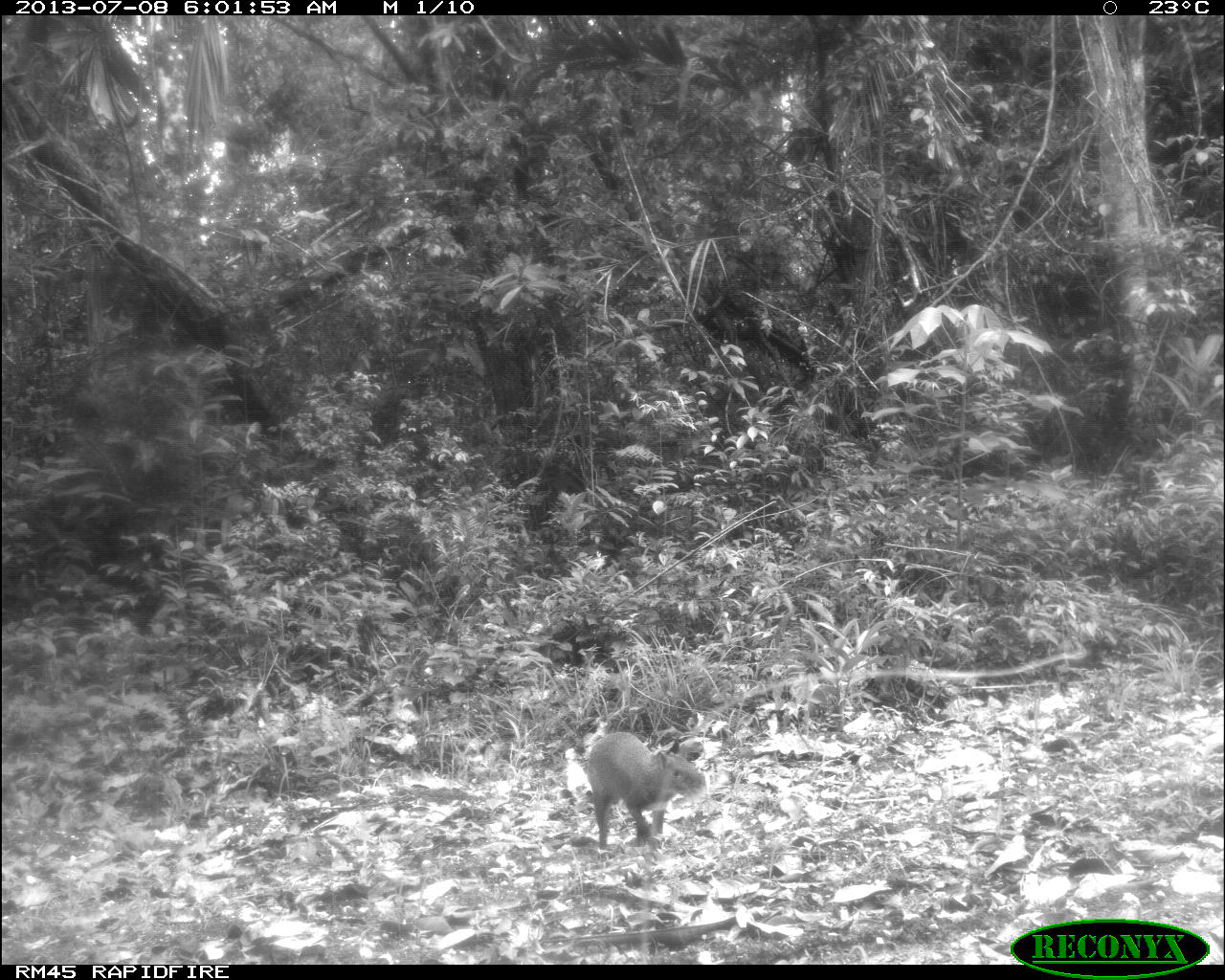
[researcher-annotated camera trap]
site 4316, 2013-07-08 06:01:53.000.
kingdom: Animalia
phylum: Chordata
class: Mammalia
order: Rodentia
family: Dasyproctidae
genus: Dasyprocta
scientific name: Dasyprocta punctata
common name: central american agouti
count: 1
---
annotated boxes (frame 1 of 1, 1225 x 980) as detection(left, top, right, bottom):
dasyprocta punctata: detection(583, 733, 707, 855)